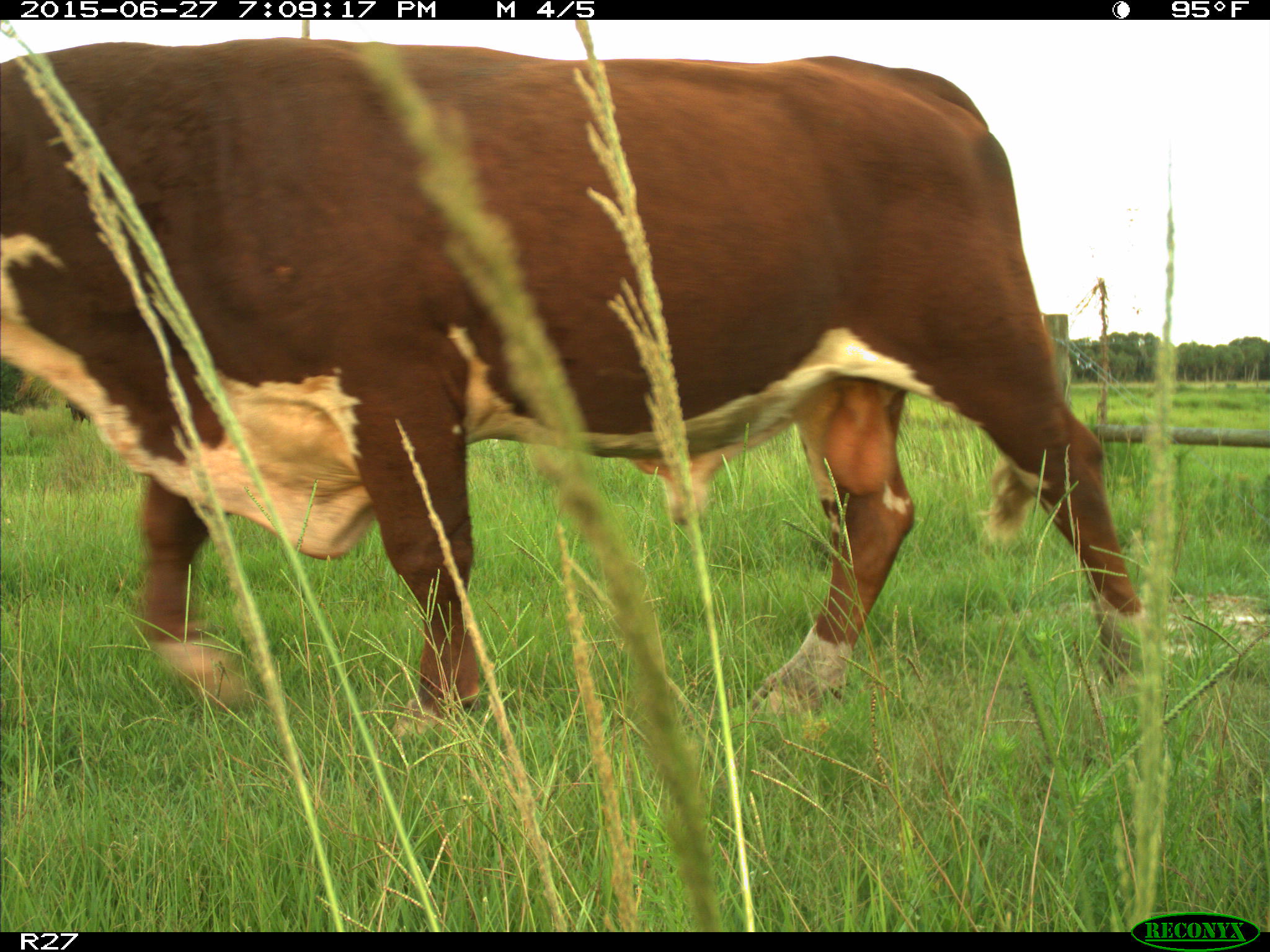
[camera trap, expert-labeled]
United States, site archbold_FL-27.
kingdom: Animalia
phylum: Chordata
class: Mammalia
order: Artiodactyla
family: Bovidae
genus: Bos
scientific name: Bos taurus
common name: domestic cow